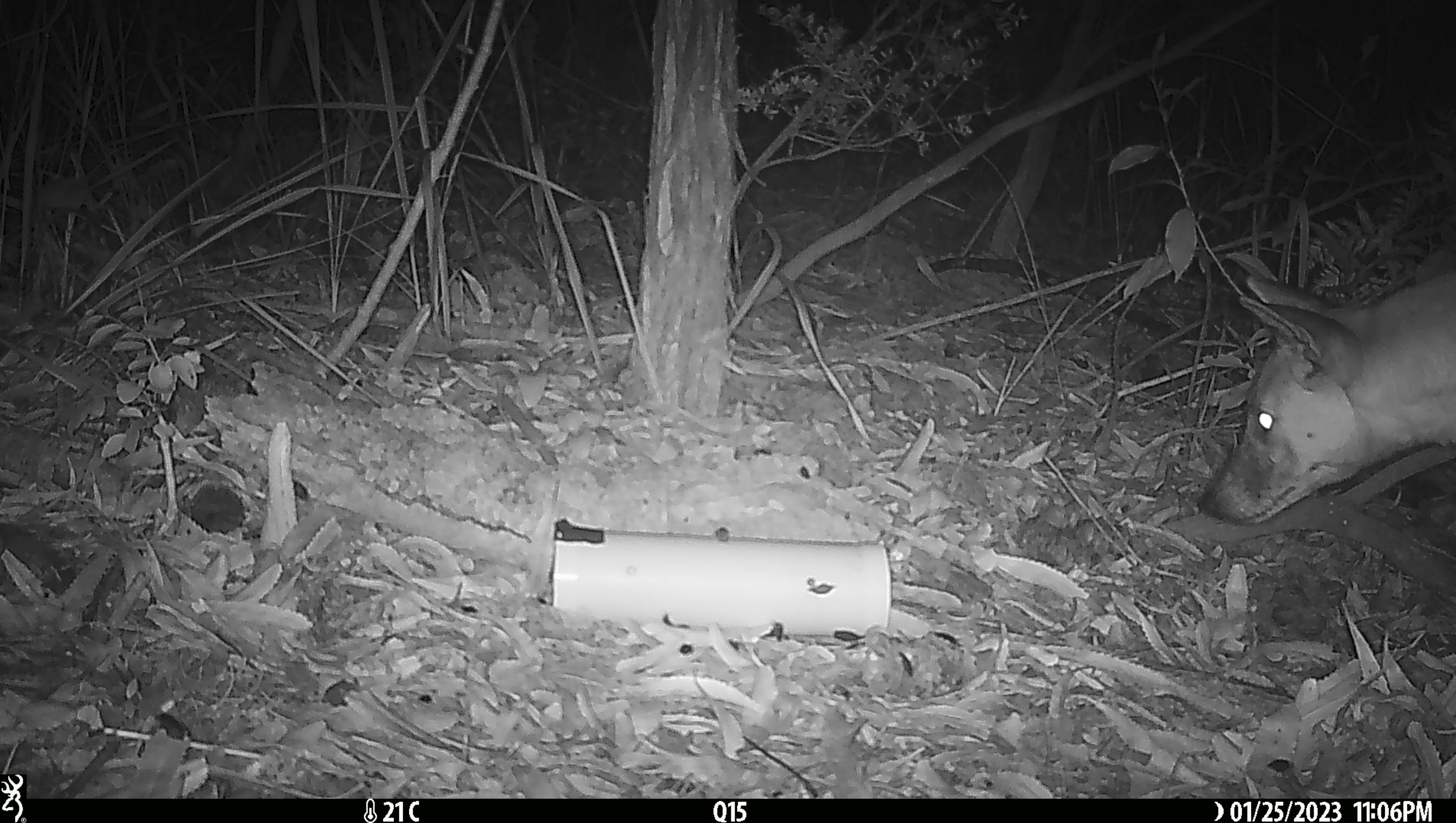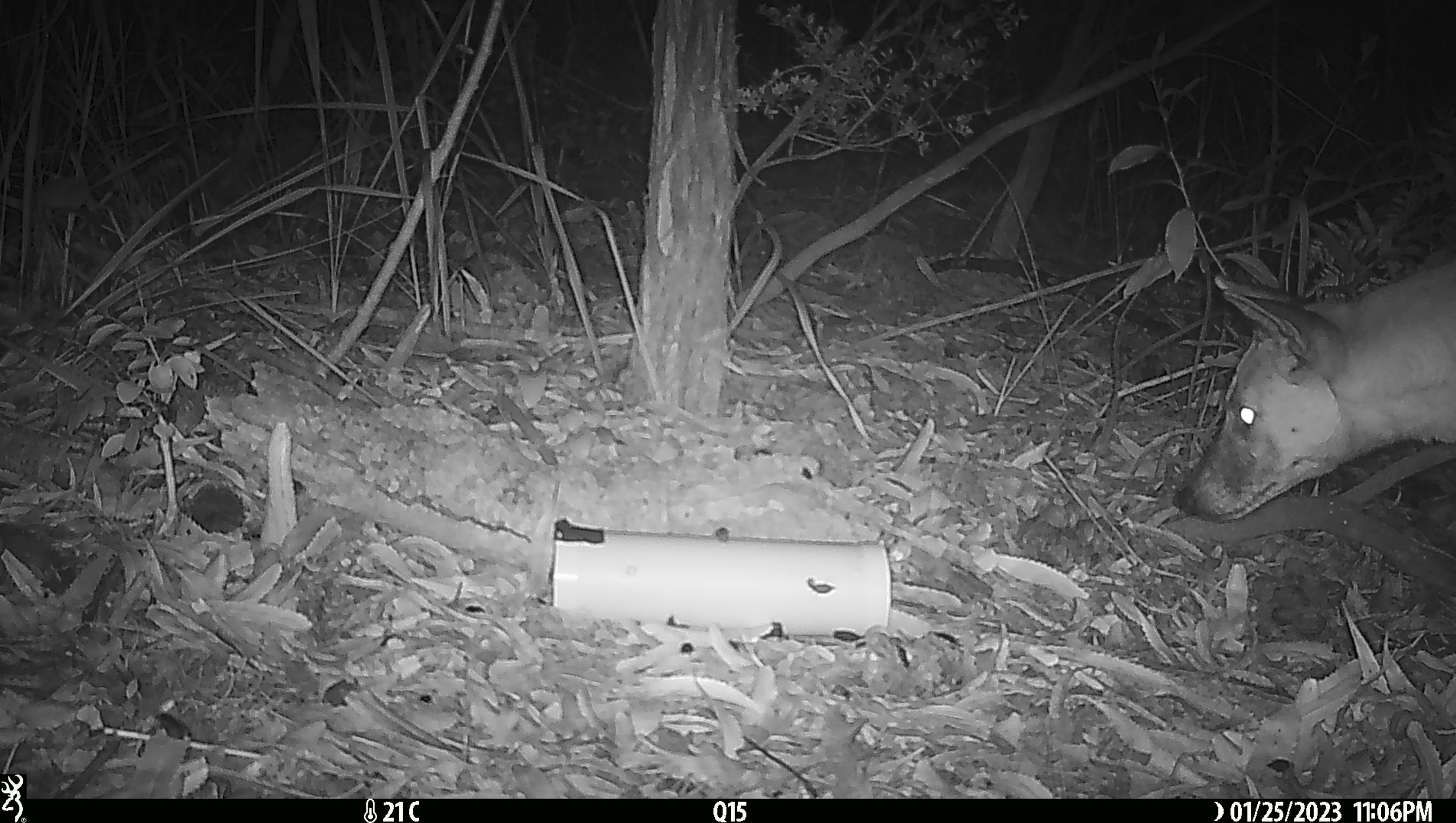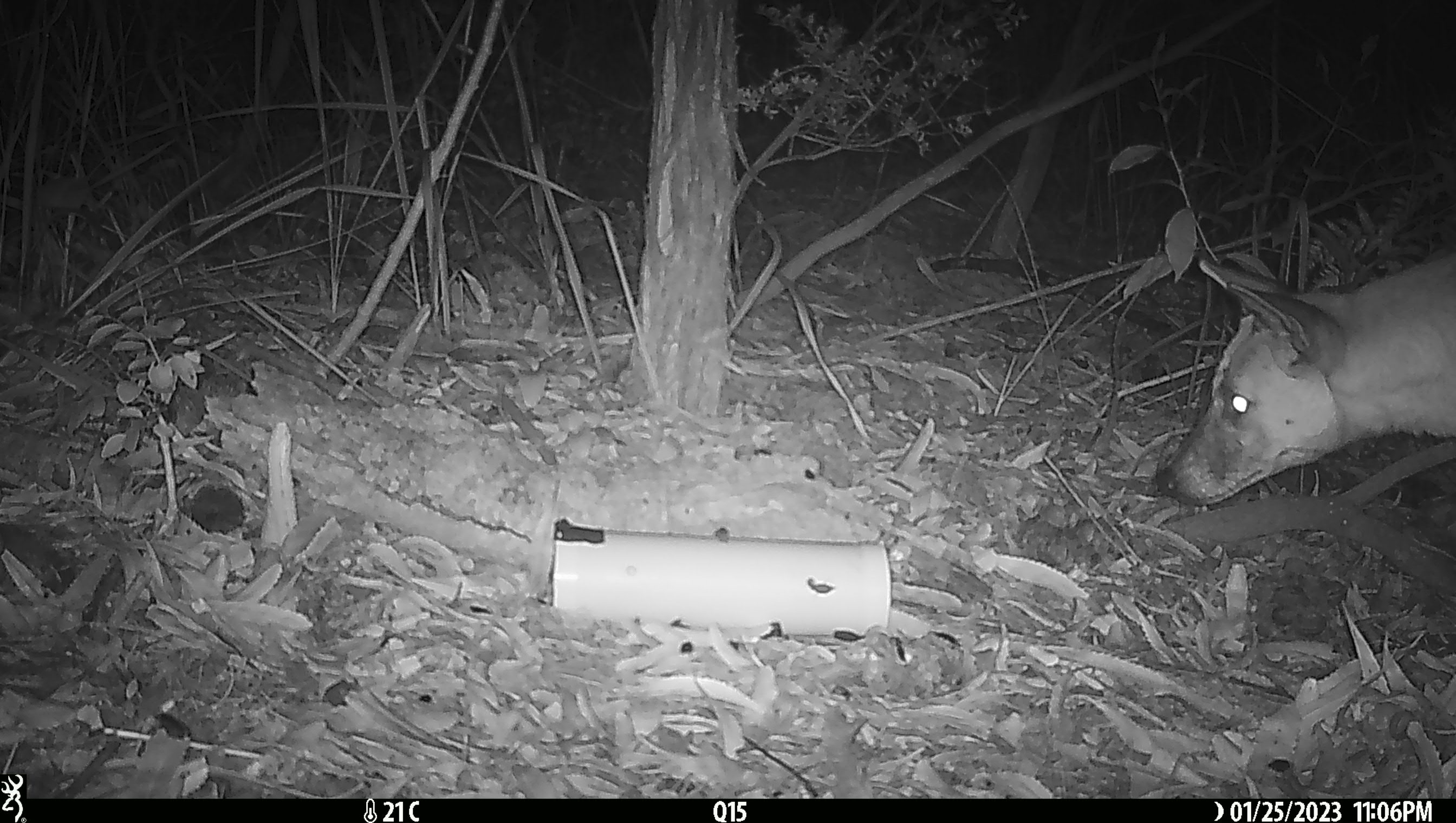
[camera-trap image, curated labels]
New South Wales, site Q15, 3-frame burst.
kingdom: Animalia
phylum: Chordata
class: Mammalia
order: Carnivora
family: Canidae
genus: Canis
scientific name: Canis familiaris dingo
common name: dingo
Dingo (Canis familiaris dingo).